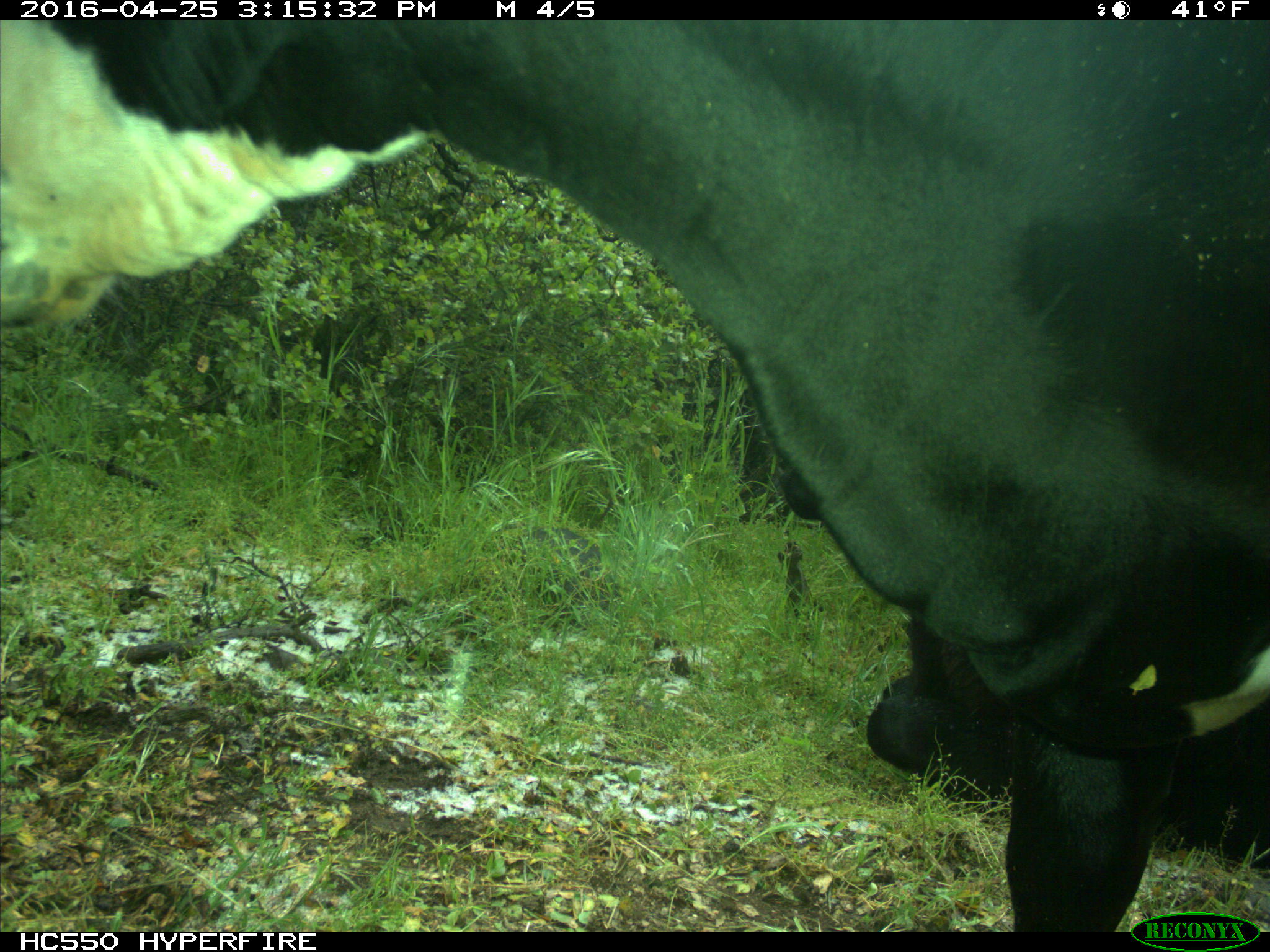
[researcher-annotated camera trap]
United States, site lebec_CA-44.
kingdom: Animalia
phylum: Chordata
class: Mammalia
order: Artiodactyla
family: Bovidae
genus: Bos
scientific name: Bos taurus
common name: domestic cow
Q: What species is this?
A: Bos taurus (domestic cow).